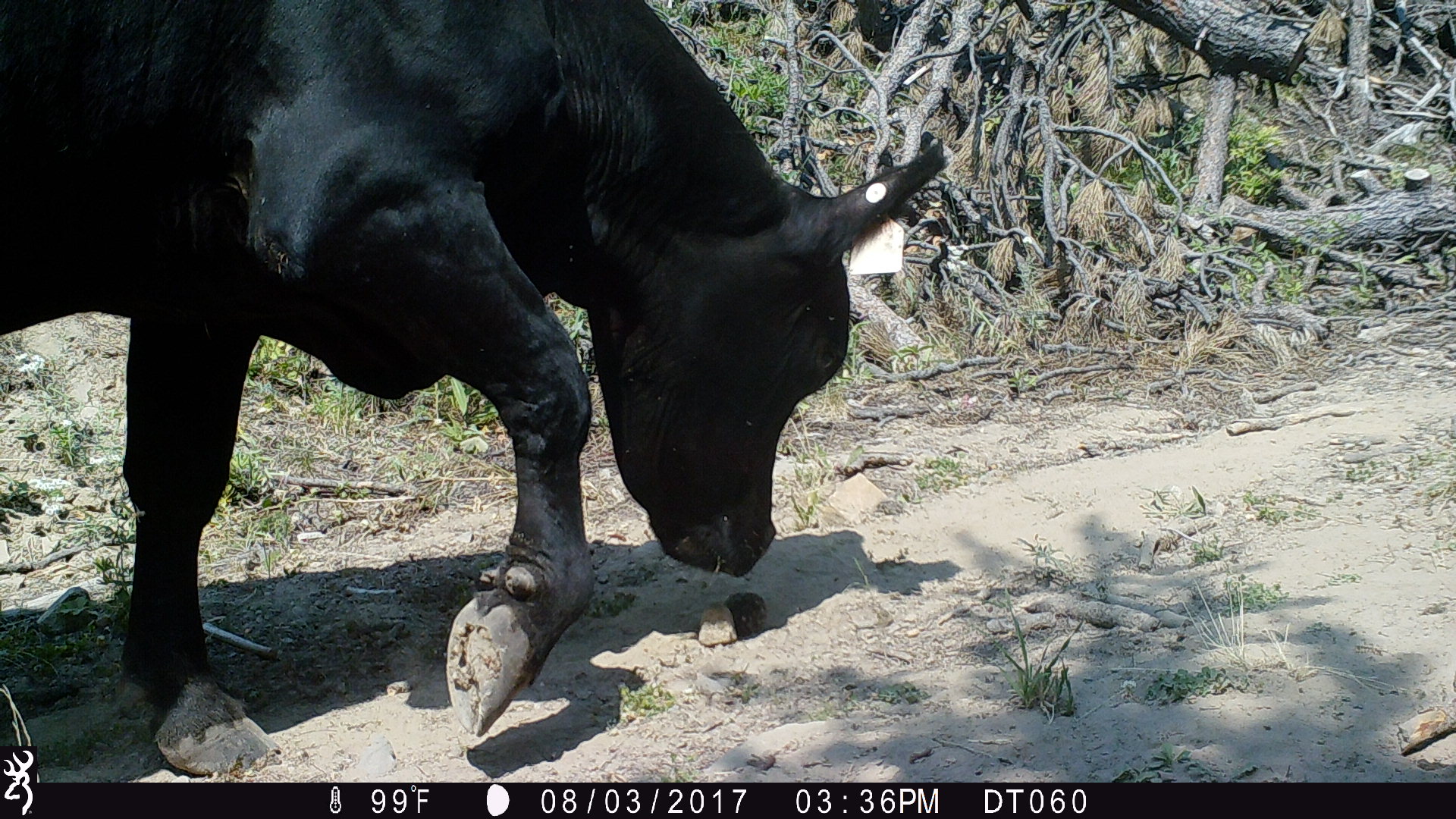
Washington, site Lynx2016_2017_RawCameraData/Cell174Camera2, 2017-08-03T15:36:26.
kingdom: Animalia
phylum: Chordata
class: Mammalia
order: Artiodactyla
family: Bovidae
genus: Bos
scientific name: Bos taurus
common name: domestic cattle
Domestic cattle (Bos taurus). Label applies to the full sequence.